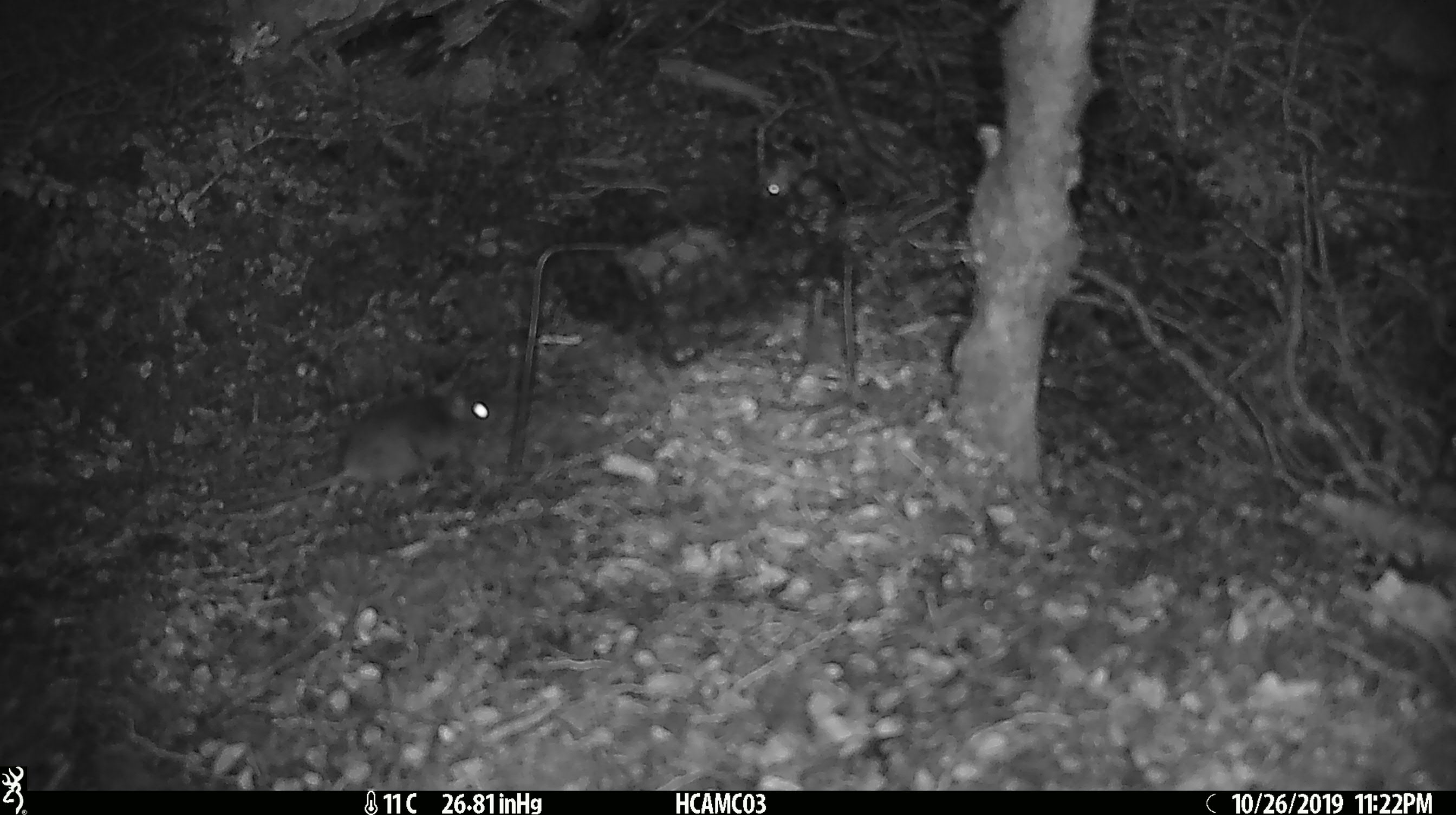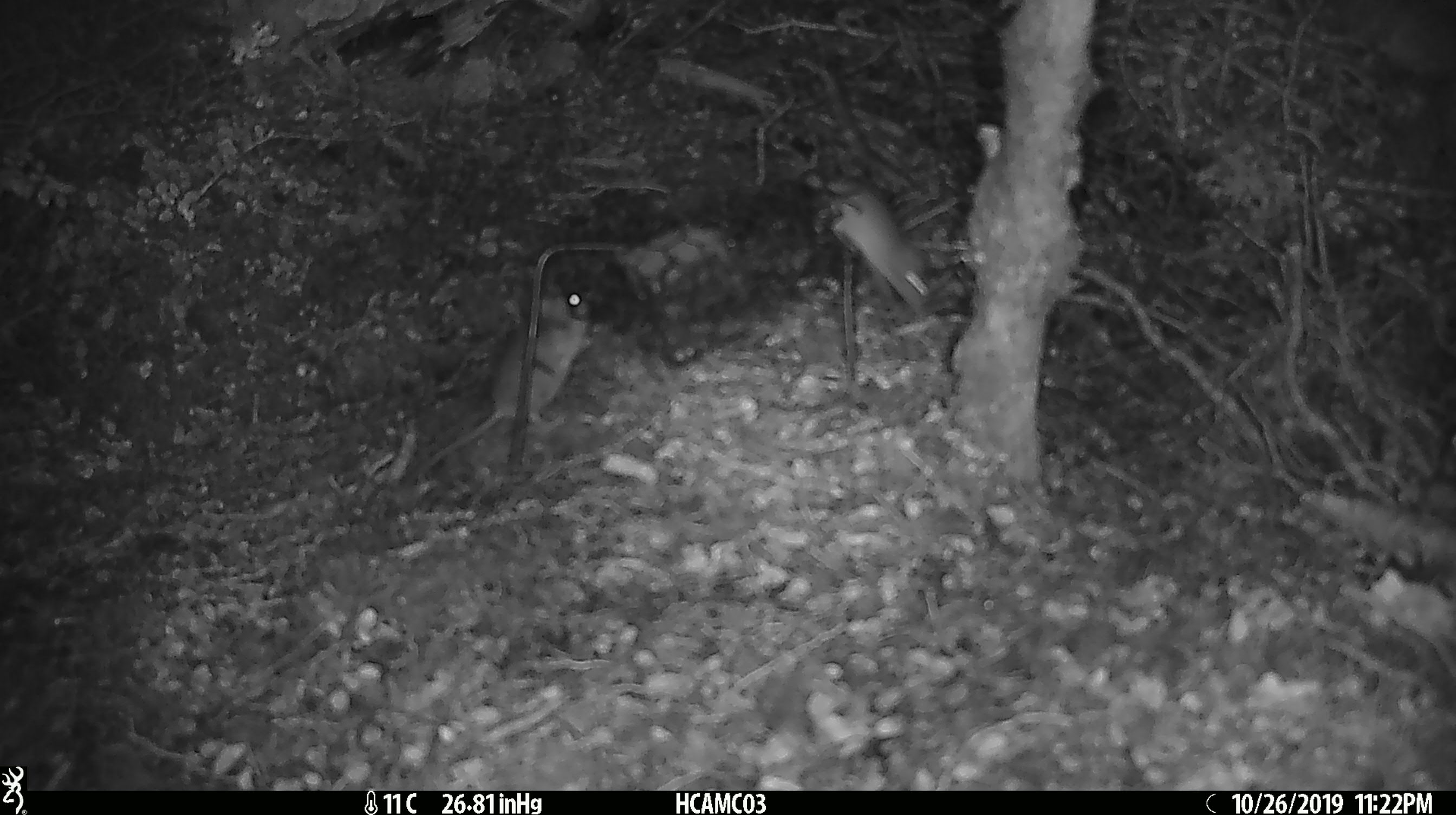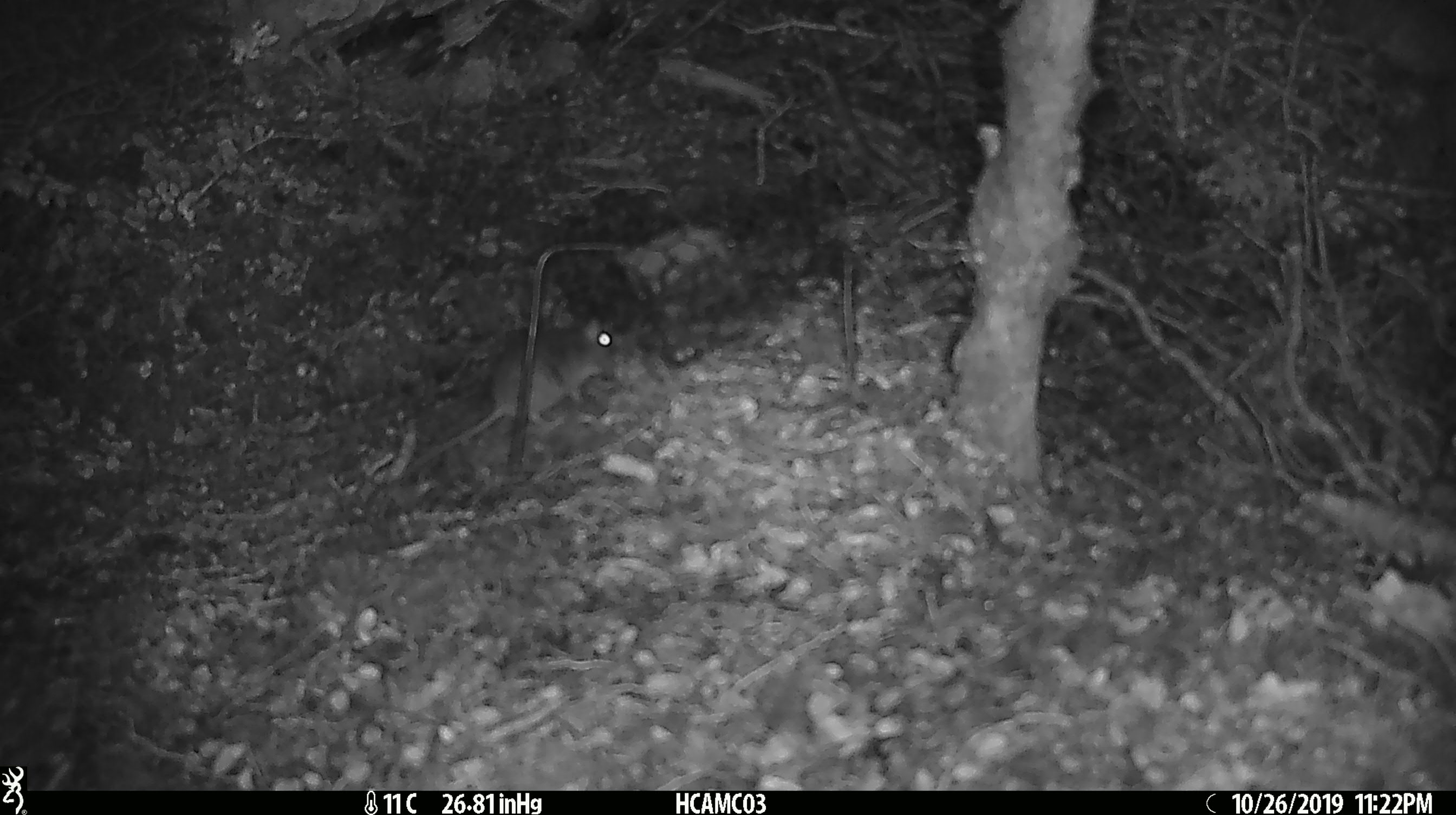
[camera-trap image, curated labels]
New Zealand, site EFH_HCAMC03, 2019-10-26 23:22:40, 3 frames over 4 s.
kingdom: Animalia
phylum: Chordata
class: Mammalia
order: Rodentia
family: Muridae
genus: Mus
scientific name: Mus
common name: mouse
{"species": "mouse (Mus)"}